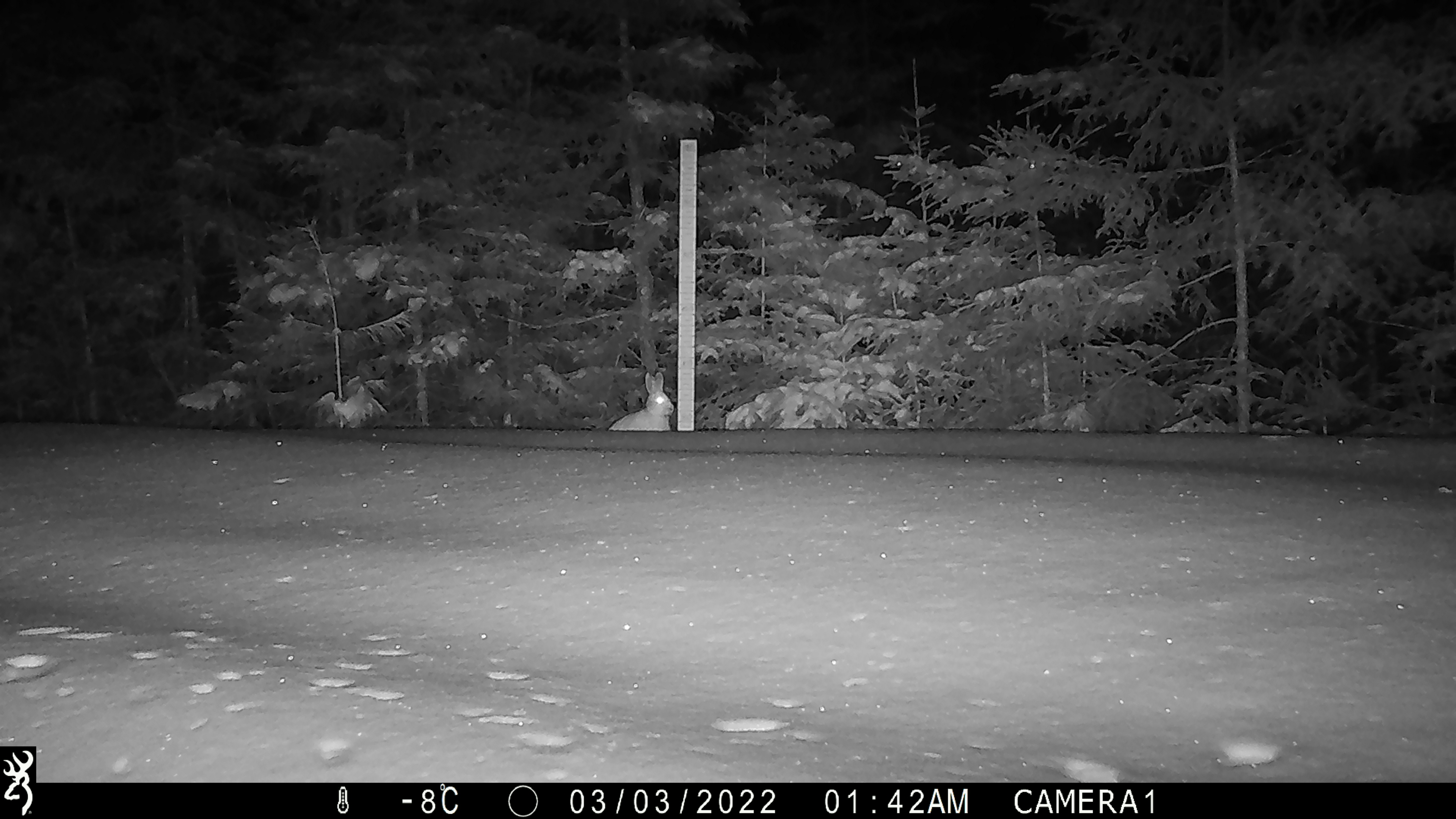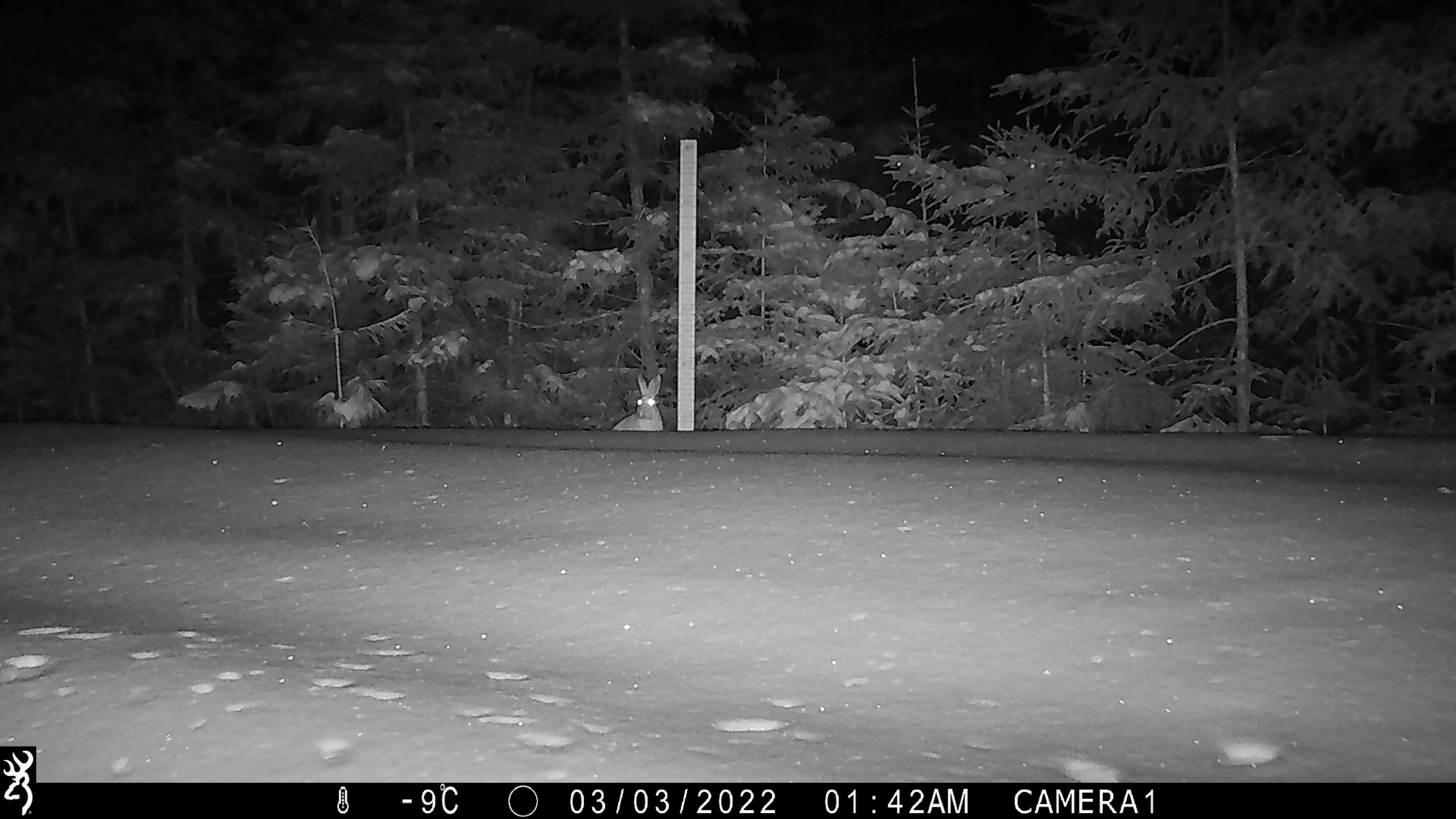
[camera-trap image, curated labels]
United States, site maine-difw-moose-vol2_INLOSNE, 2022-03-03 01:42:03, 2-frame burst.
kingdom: Animalia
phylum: Chordata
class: Mammalia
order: Lagomorpha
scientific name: Lagomorpha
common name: rabbit or hare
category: rabbit or hare sp.